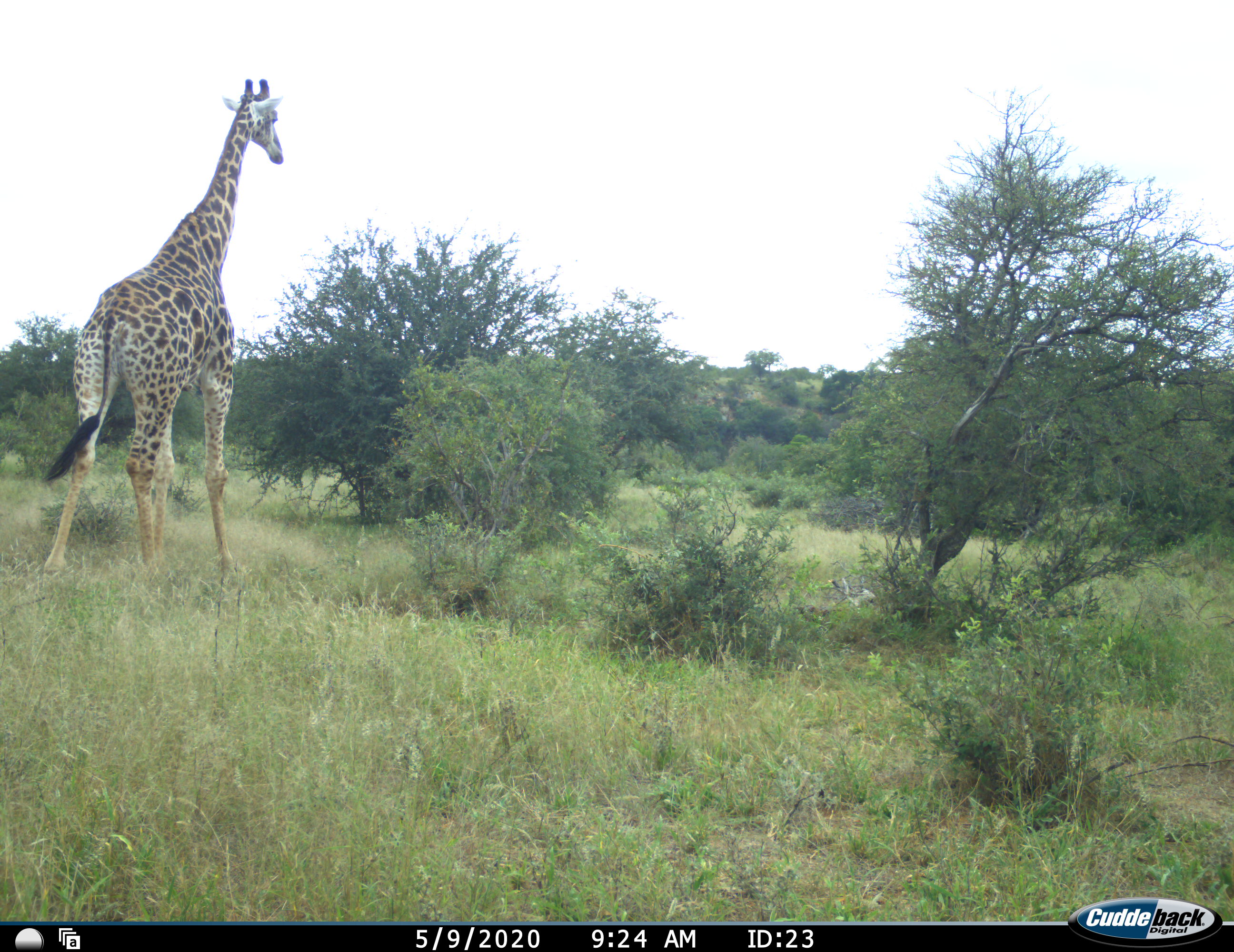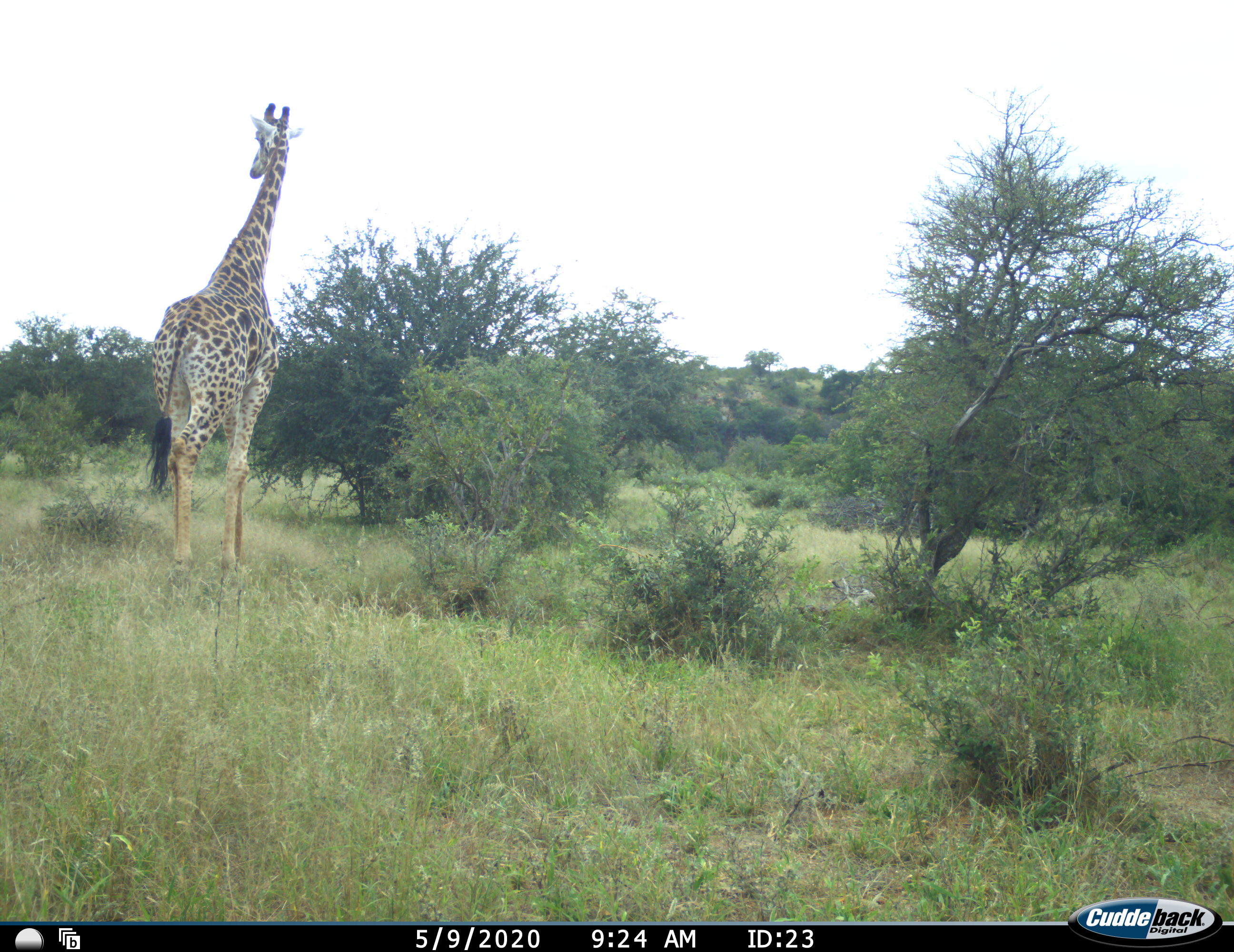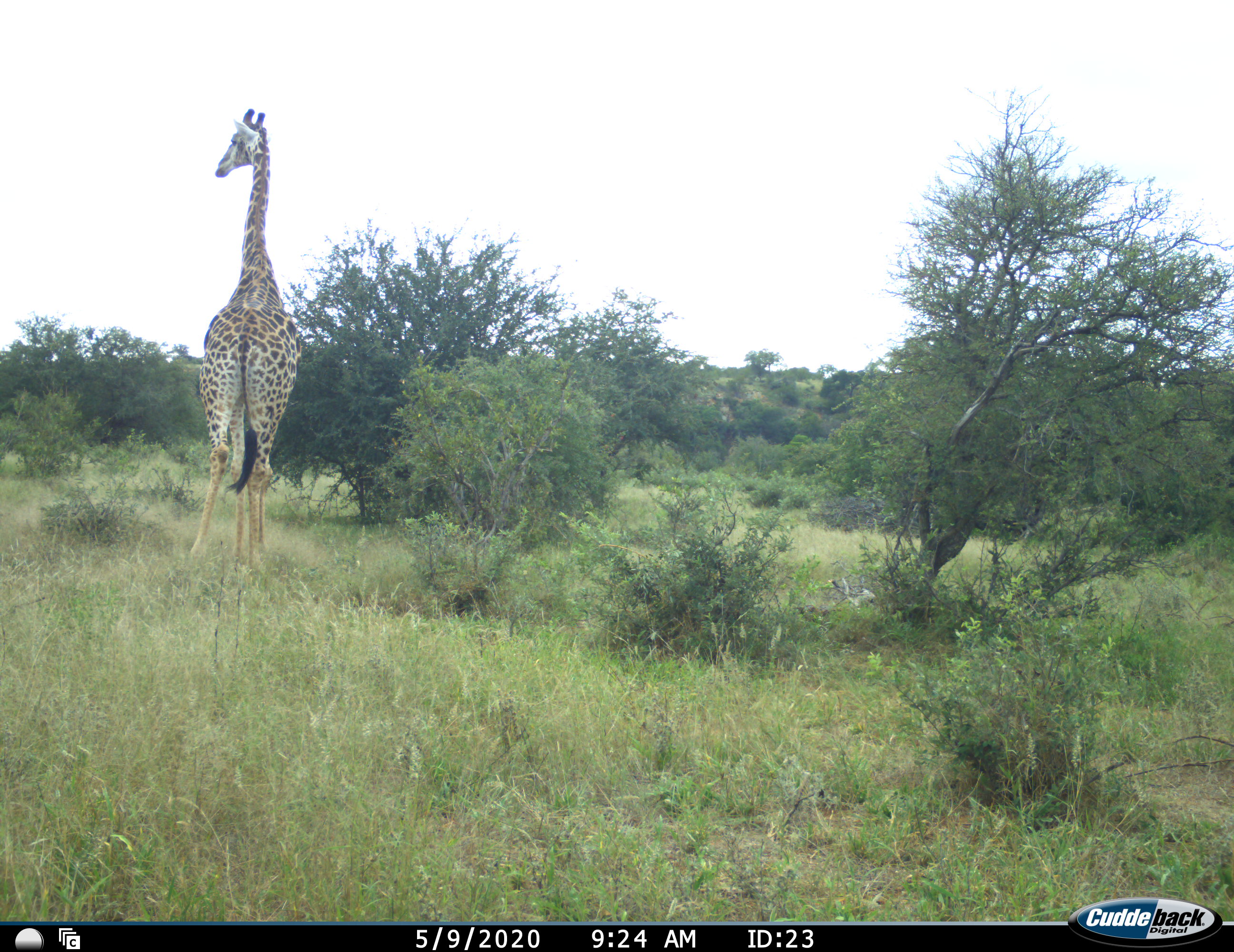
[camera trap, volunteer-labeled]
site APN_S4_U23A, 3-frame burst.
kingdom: Animalia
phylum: Chordata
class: Mammalia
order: Artiodactyla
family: Giraffidae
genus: Giraffa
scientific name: Giraffa camelopardalis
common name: giraffe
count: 1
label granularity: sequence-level